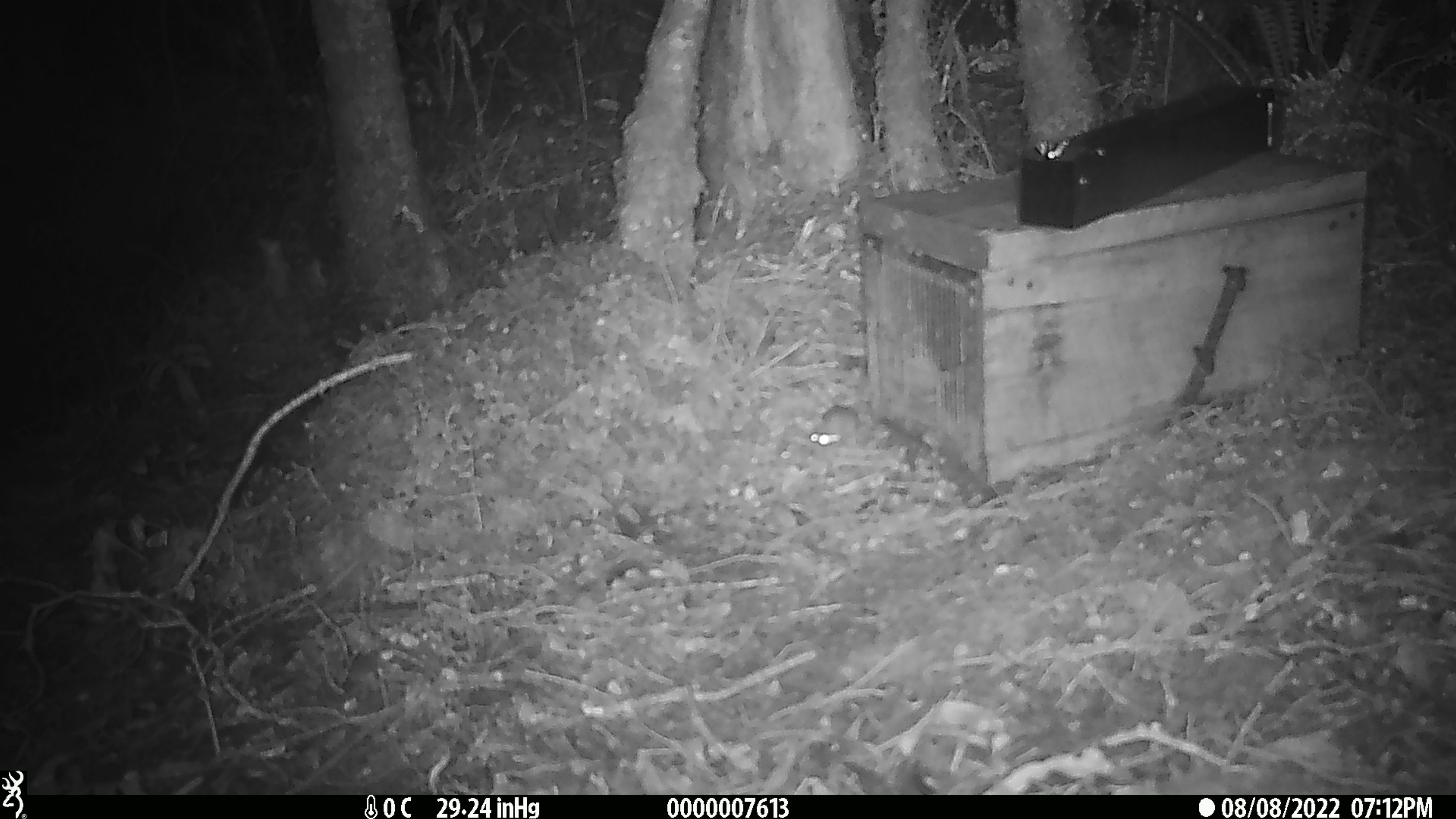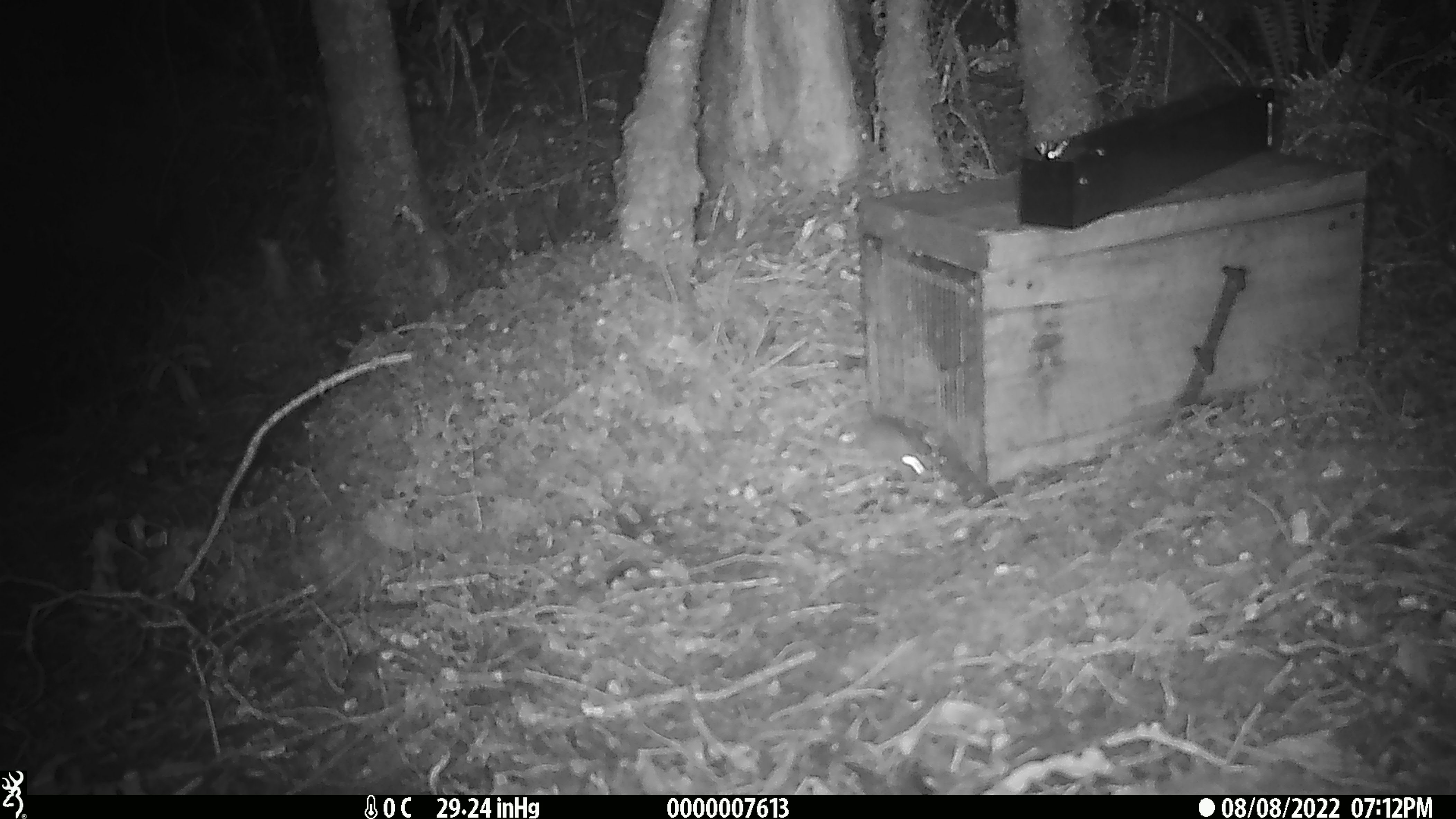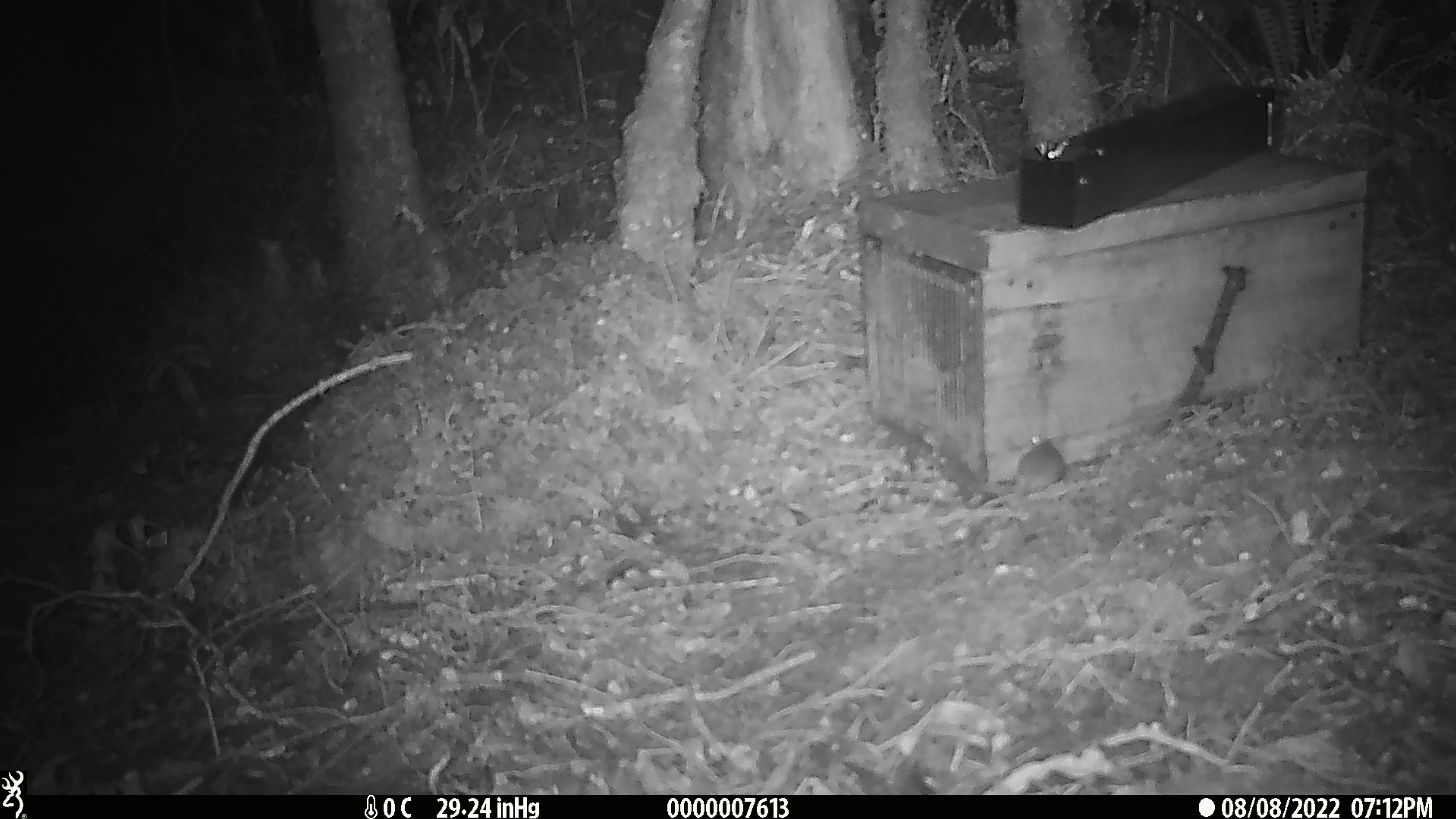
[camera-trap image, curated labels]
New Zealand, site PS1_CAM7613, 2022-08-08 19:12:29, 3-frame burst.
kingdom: Animalia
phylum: Chordata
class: Mammalia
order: Rodentia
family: Muridae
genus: Mus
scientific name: Mus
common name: mouse